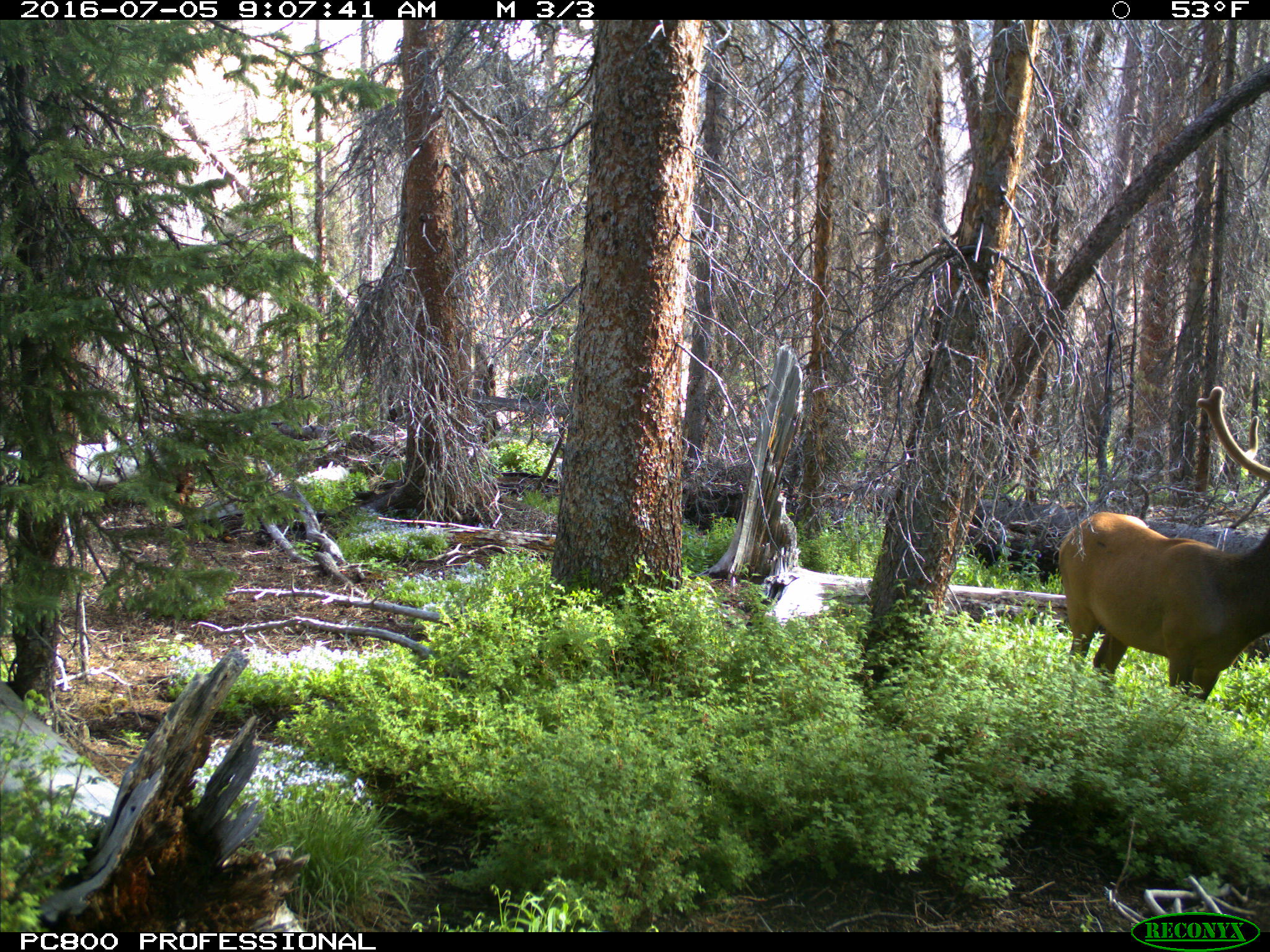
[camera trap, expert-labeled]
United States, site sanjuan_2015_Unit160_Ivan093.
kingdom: Animalia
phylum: Chordata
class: Mammalia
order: Artiodactyla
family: Cervidae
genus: Cervus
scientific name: Cervus elaphus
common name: red deer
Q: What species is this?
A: Cervus elaphus (red deer).